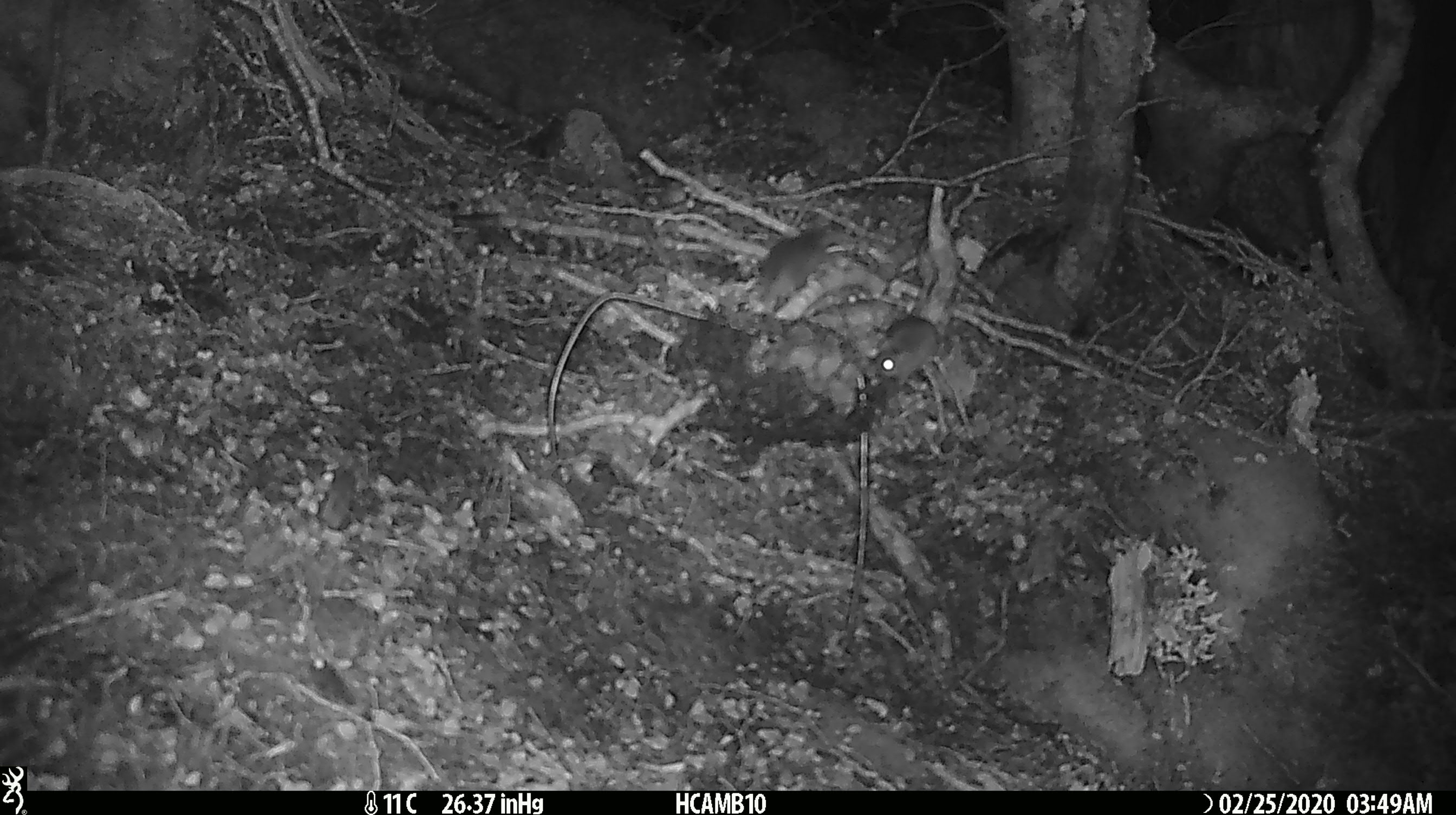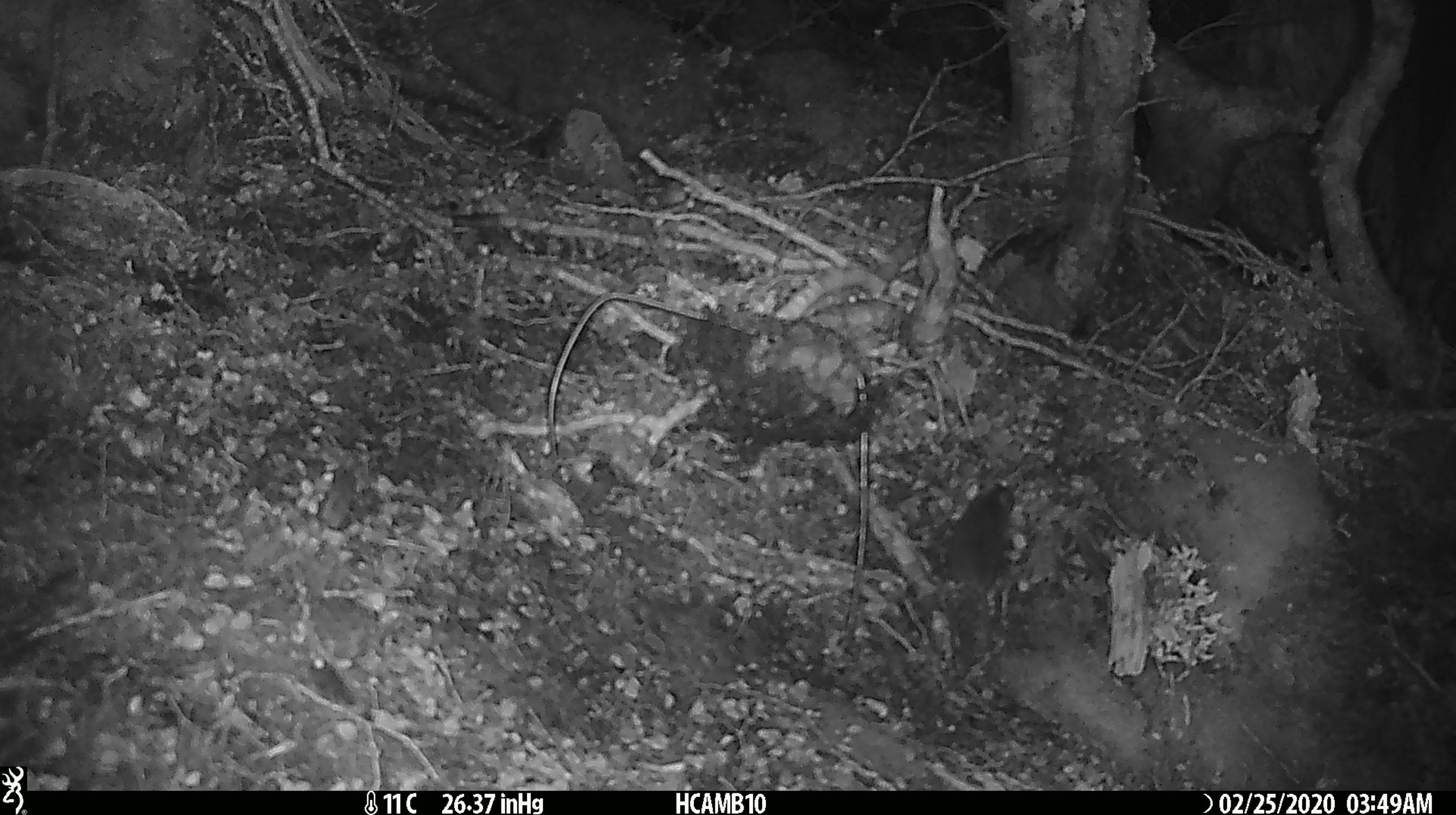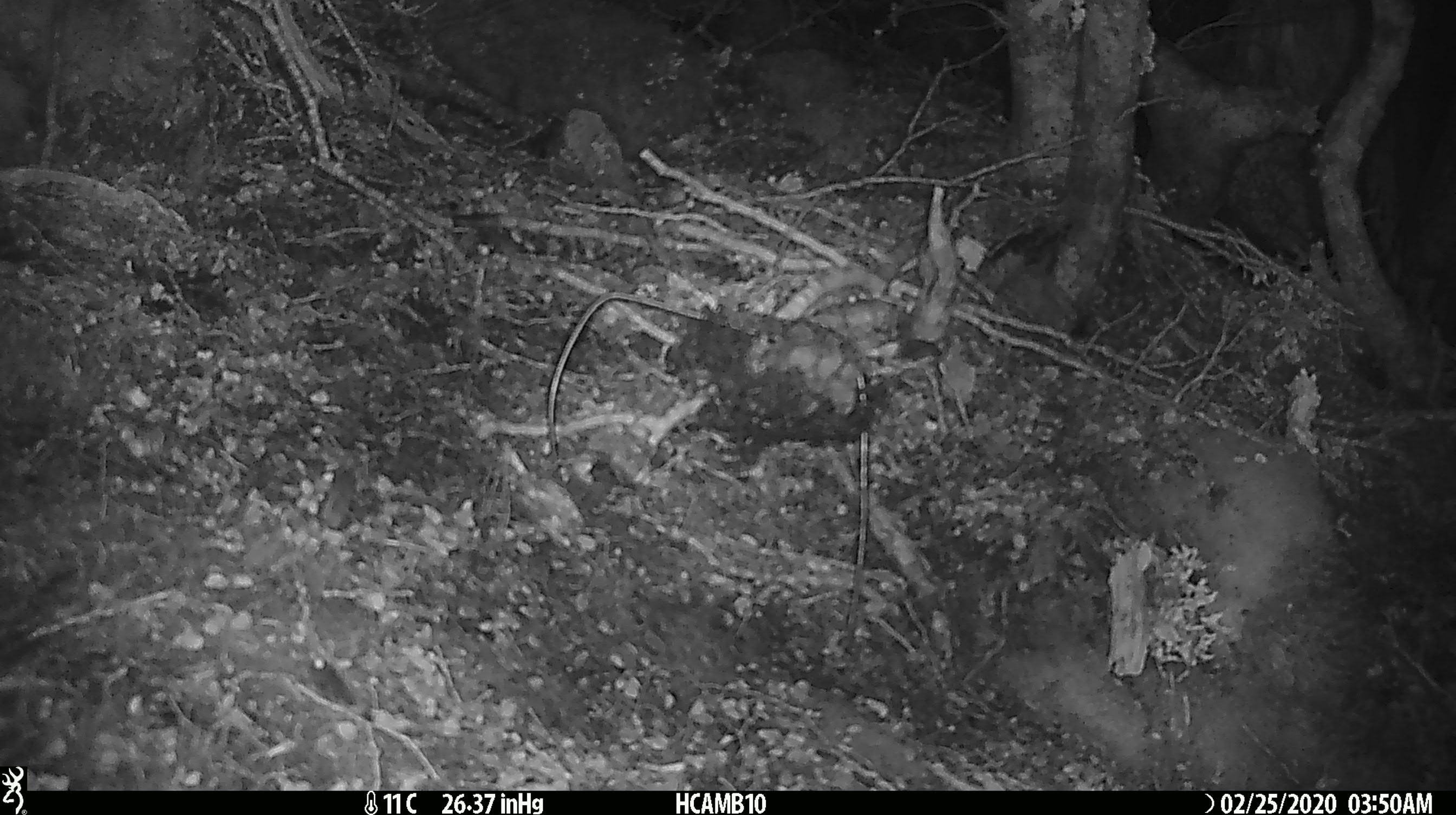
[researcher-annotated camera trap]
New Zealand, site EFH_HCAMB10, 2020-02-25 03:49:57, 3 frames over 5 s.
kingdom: Animalia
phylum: Chordata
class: Mammalia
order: Rodentia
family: Muridae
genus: Mus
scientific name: Mus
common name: mouse